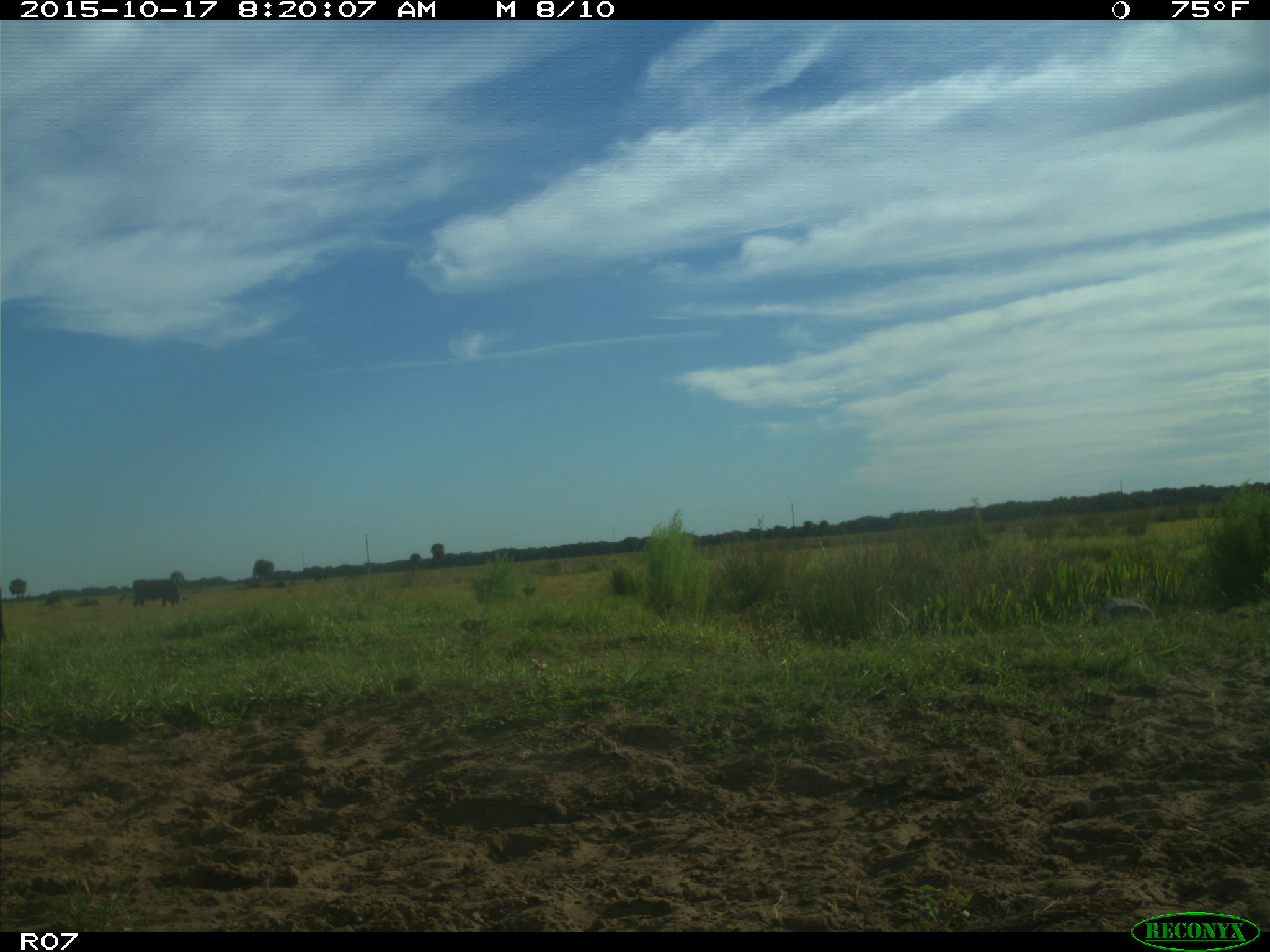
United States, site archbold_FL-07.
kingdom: Animalia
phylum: Chordata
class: Mammalia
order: Artiodactyla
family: Bovidae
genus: Bos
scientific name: Bos taurus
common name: domestic cow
Bos taurus (domestic cow).